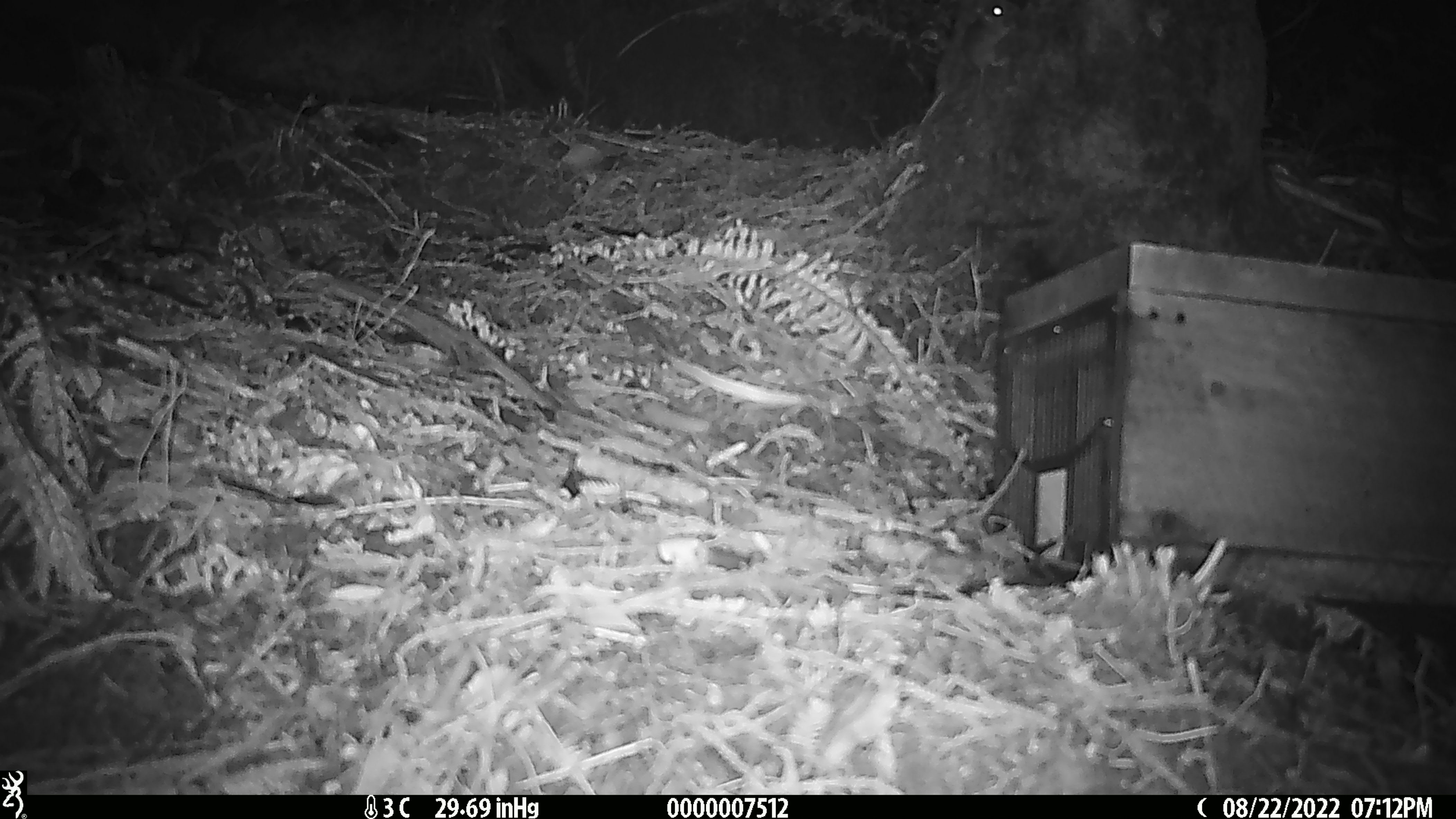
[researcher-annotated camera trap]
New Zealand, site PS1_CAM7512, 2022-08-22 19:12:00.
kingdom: Animalia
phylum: Chordata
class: Mammalia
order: Rodentia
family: Muridae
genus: Mus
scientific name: Mus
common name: mouse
Mouse (Mus).